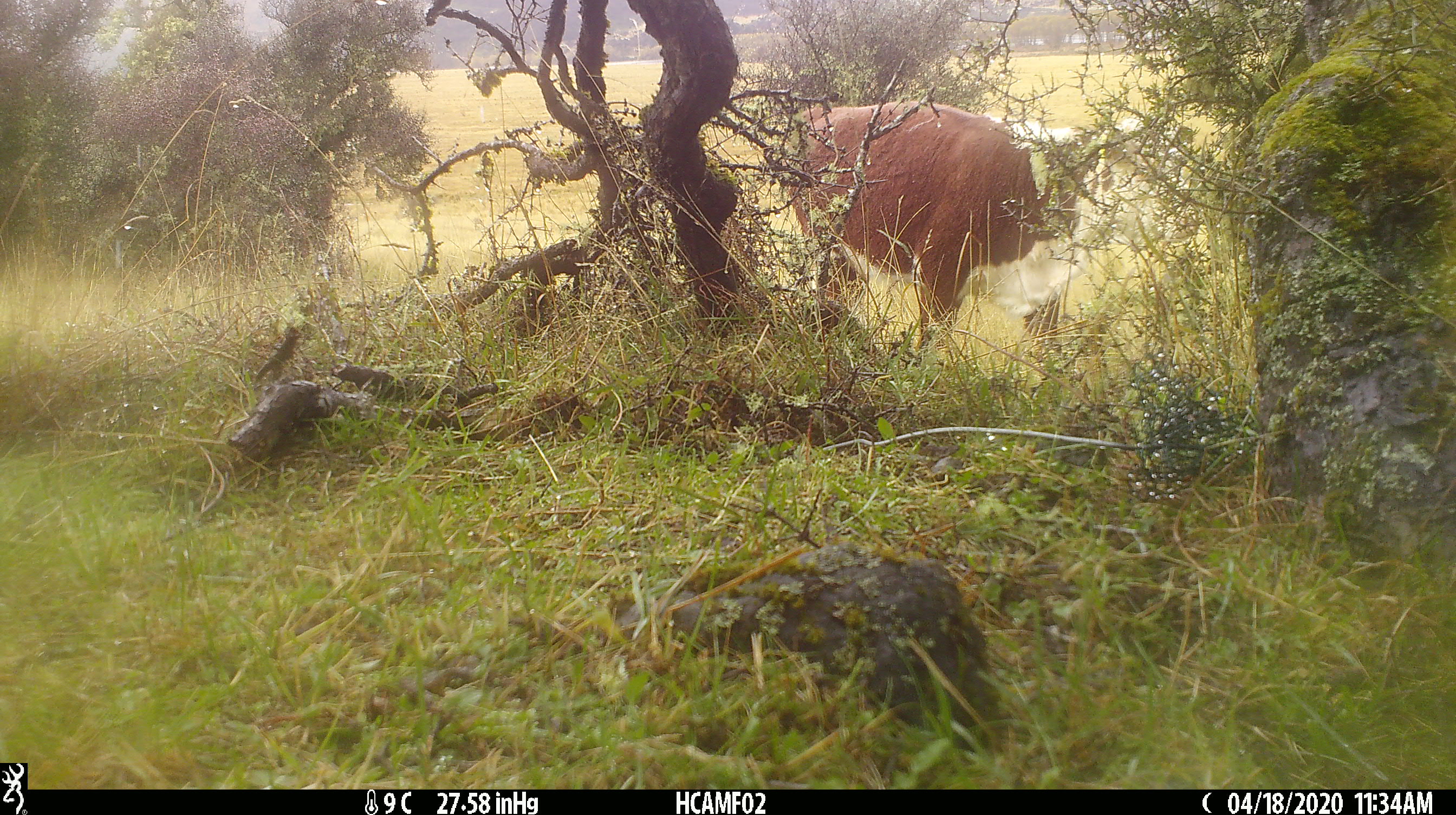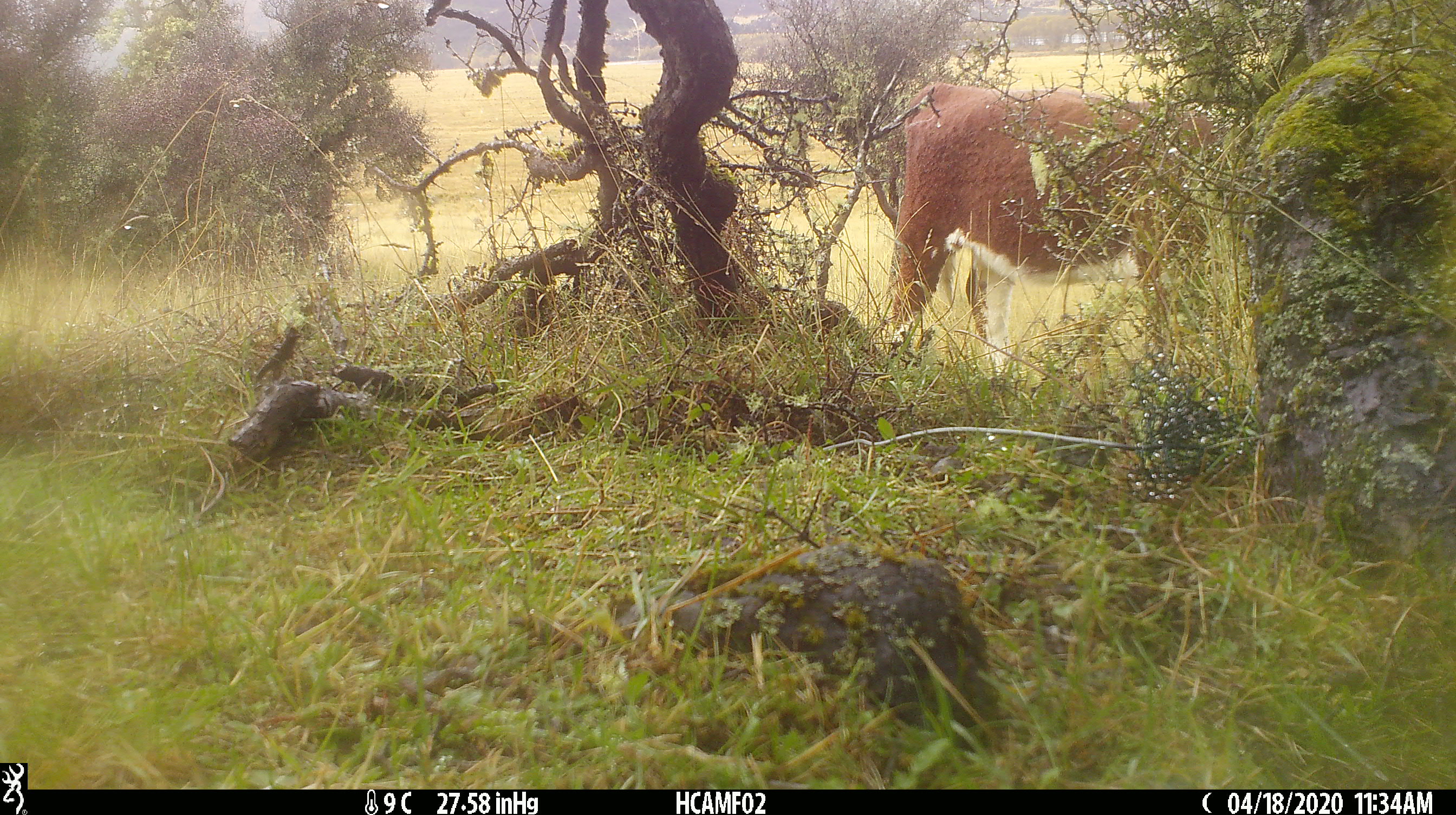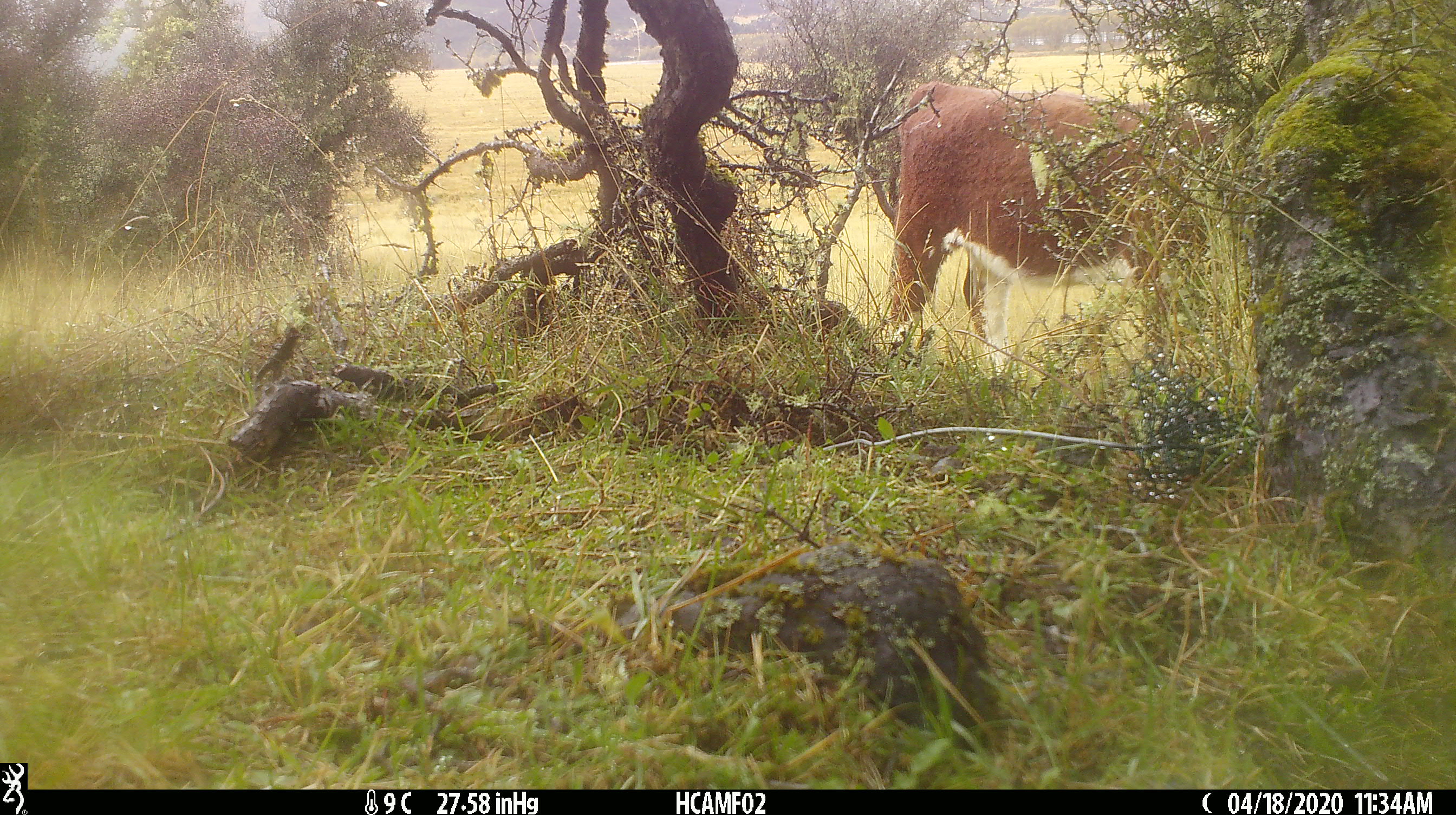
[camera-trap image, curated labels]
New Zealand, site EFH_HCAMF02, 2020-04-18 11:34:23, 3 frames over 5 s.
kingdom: Animalia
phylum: Chordata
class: Mammalia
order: Artiodactyla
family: Bovidae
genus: Bos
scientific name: Bos taurus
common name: domestic cow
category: cow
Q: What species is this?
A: Cow (domestic cow) (Bos taurus).